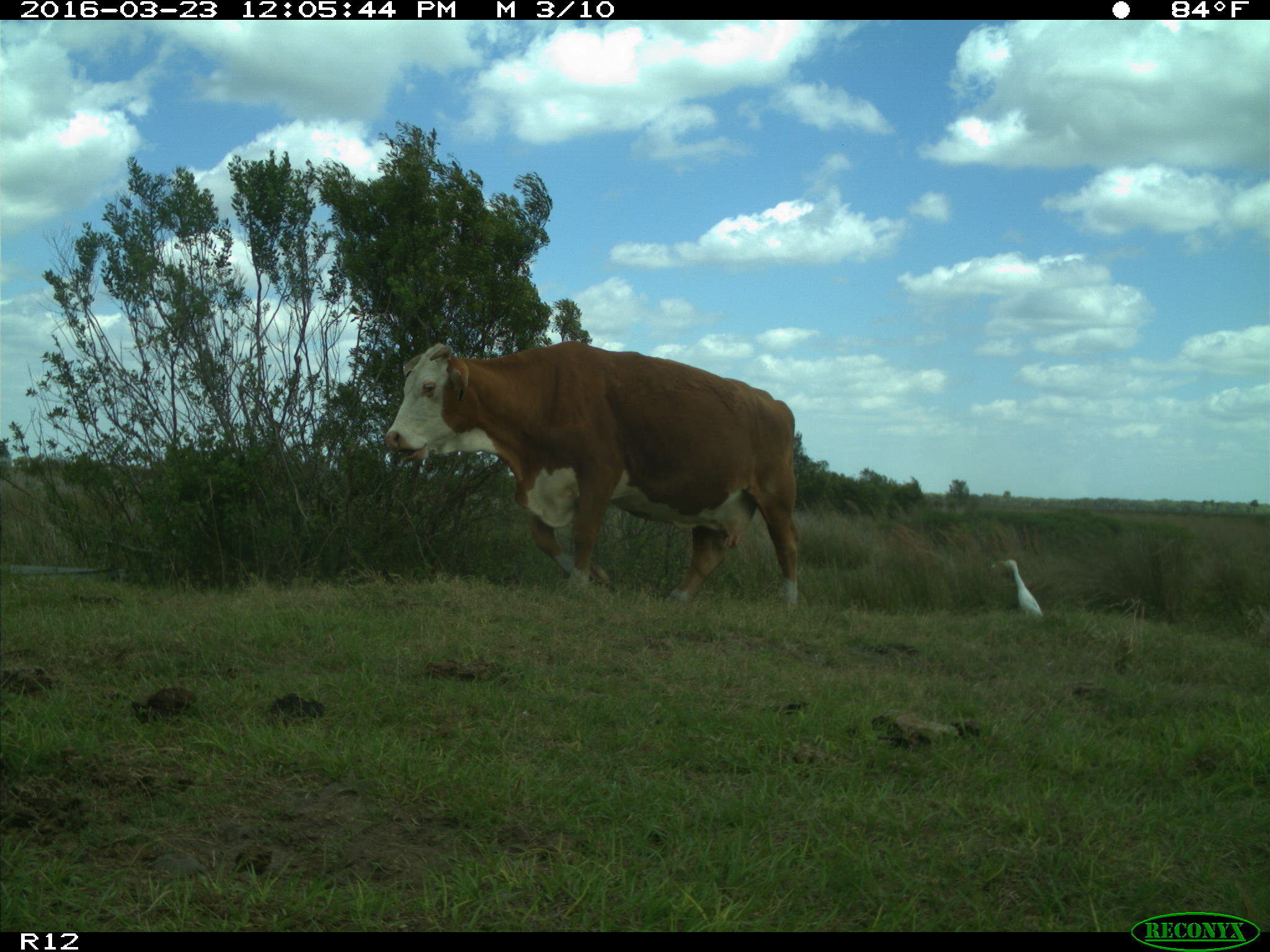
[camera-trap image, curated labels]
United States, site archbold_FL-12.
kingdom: Animalia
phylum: Chordata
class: Mammalia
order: Artiodactyla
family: Bovidae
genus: Bos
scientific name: Bos taurus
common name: domestic cow